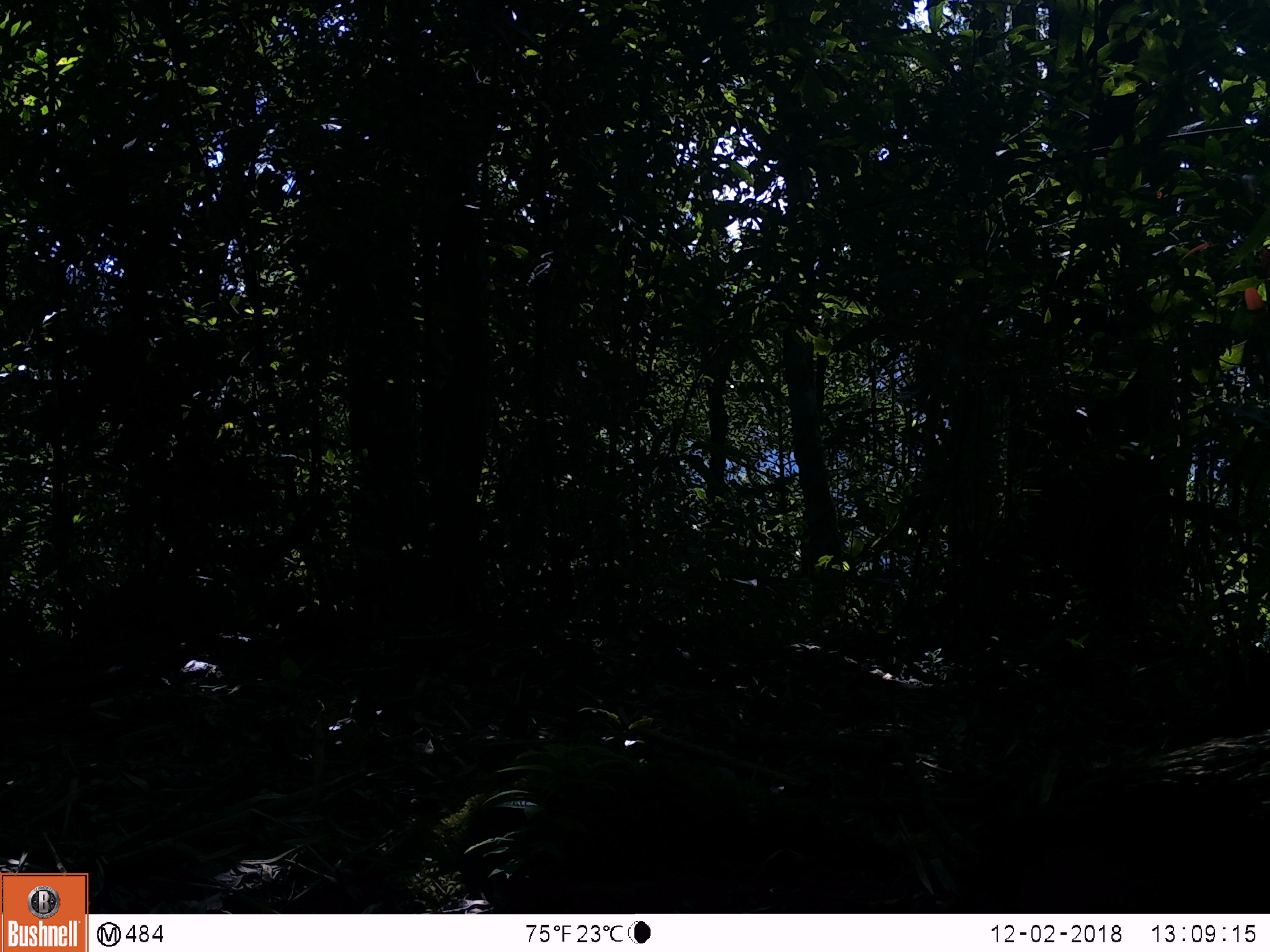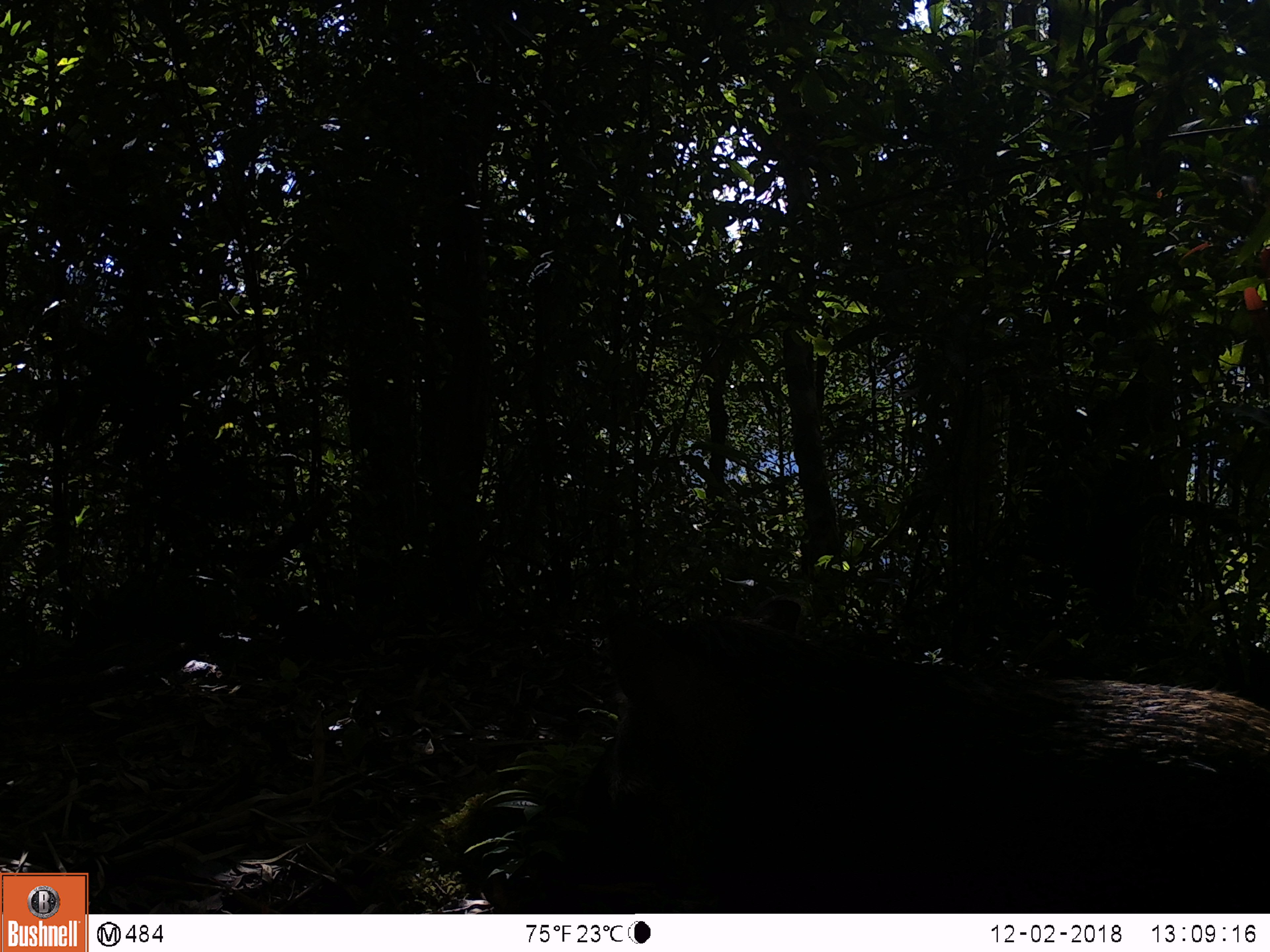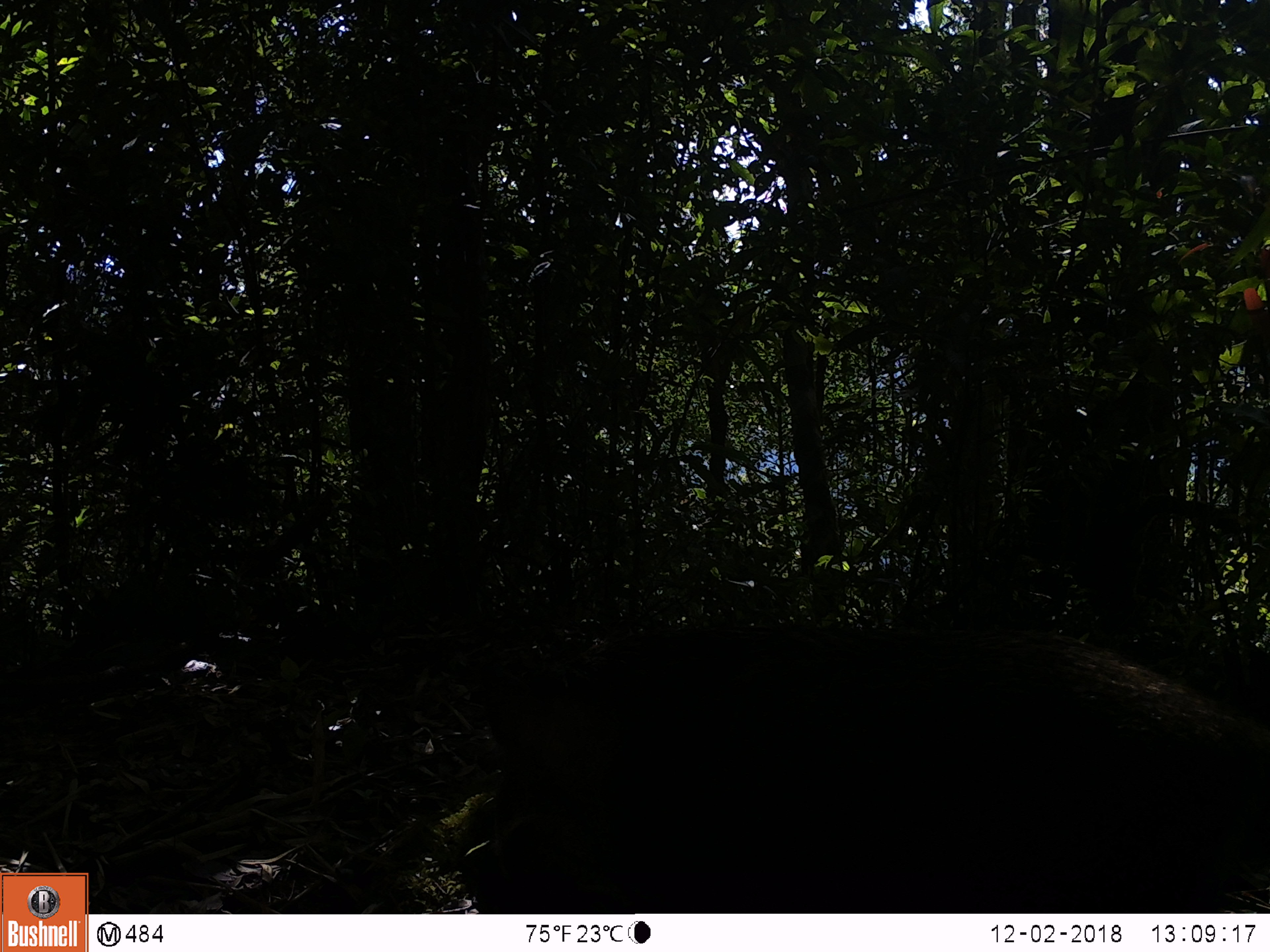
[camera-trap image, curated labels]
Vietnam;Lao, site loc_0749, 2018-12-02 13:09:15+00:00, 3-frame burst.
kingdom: Animalia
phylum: Chordata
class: Mammalia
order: Artiodactyla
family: Suidae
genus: Sus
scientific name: Sus scrofa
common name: eurasian wild pig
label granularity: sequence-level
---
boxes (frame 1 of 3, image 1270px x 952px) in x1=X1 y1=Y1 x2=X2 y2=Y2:
eurasian wild pig: x1=944 y1=728 x2=1270 y2=914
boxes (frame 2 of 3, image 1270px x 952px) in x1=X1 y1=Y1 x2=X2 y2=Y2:
eurasian wild pig: x1=569 y1=596 x2=1270 y2=913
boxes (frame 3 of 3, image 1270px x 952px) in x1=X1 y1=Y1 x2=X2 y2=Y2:
eurasian wild pig: x1=479 y1=625 x2=1270 y2=913